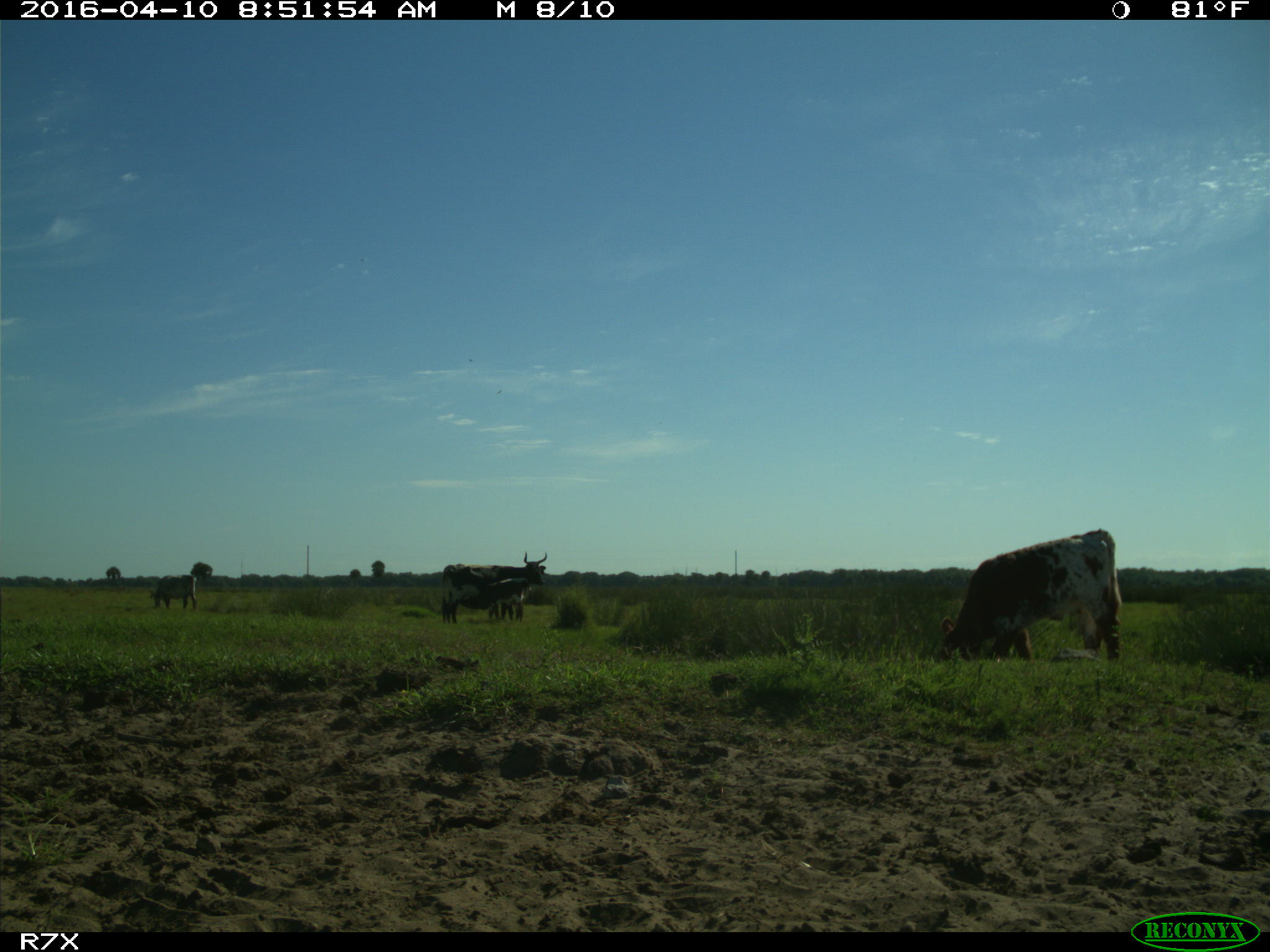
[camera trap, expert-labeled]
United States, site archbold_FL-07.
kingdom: Animalia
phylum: Chordata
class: Mammalia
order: Artiodactyla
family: Bovidae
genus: Bos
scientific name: Bos taurus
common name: domestic cow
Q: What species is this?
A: Bos taurus (domestic cow).